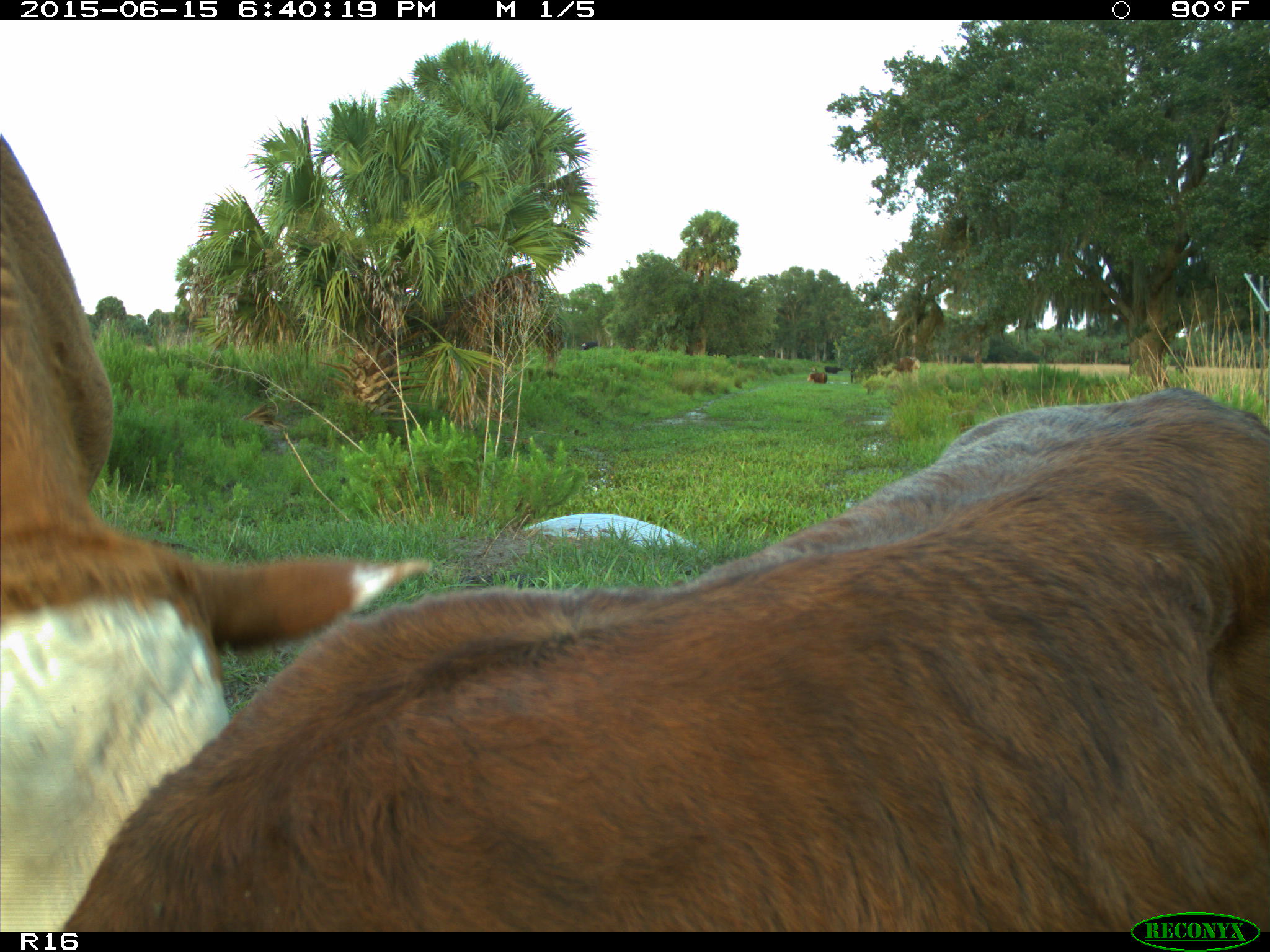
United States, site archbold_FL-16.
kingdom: Animalia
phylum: Chordata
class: Mammalia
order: Artiodactyla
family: Bovidae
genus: Bos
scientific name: Bos taurus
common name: domestic cow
Bos taurus (domestic cow).